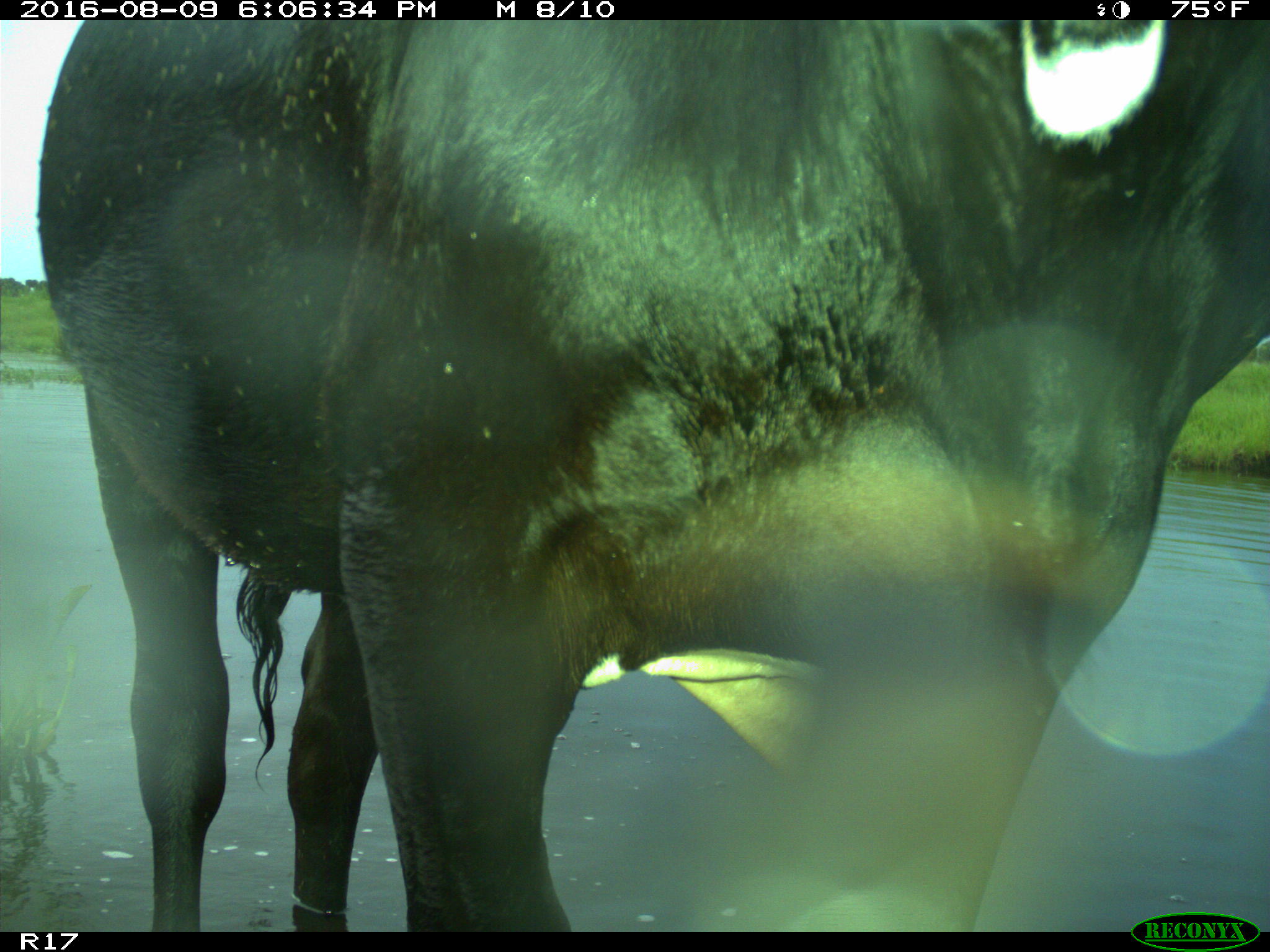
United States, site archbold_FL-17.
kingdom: Animalia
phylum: Chordata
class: Mammalia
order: Artiodactyla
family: Bovidae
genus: Bos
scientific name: Bos taurus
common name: domestic cow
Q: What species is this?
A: Bos taurus (domestic cow).